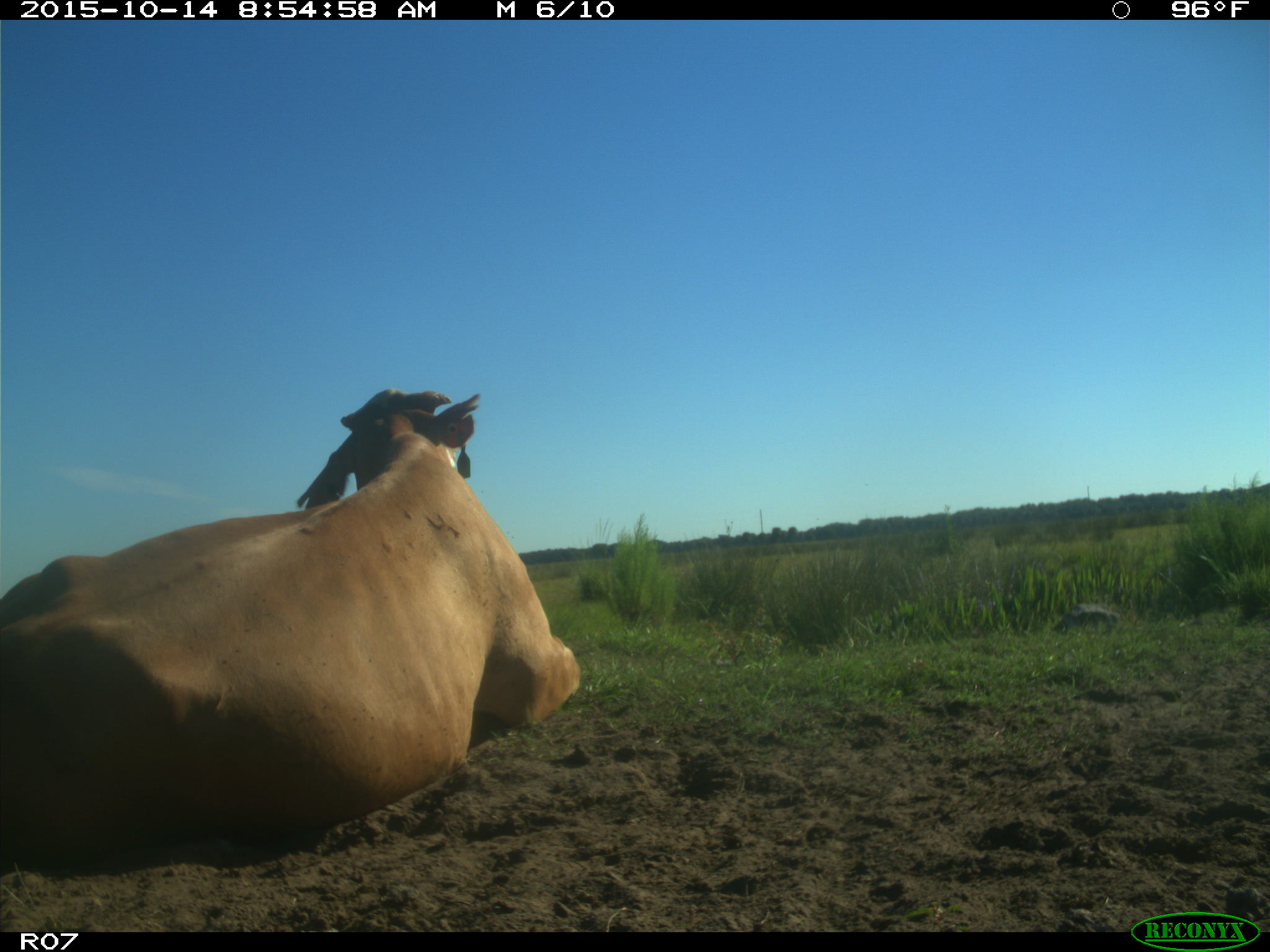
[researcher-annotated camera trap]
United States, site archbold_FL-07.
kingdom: Animalia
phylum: Chordata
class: Mammalia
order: Artiodactyla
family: Bovidae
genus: Bos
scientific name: Bos taurus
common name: domestic cow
Bos taurus (domestic cow).